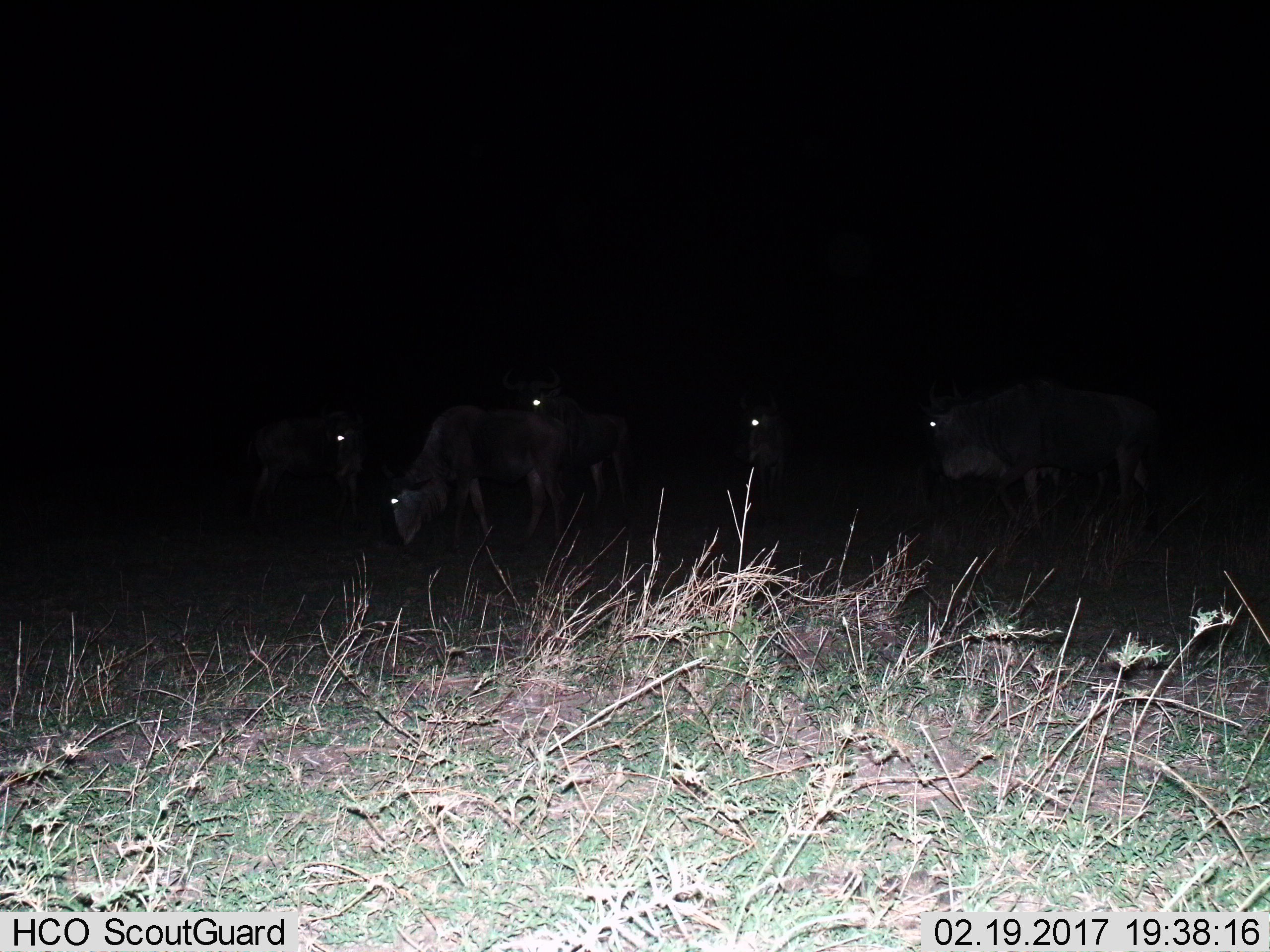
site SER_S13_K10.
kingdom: Animalia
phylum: Chordata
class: Mammalia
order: Artiodactyla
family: Bovidae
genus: Connochaetes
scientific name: Connochaetes taurinus taurinus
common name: blue wildebeest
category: wildebeestblue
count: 5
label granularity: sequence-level